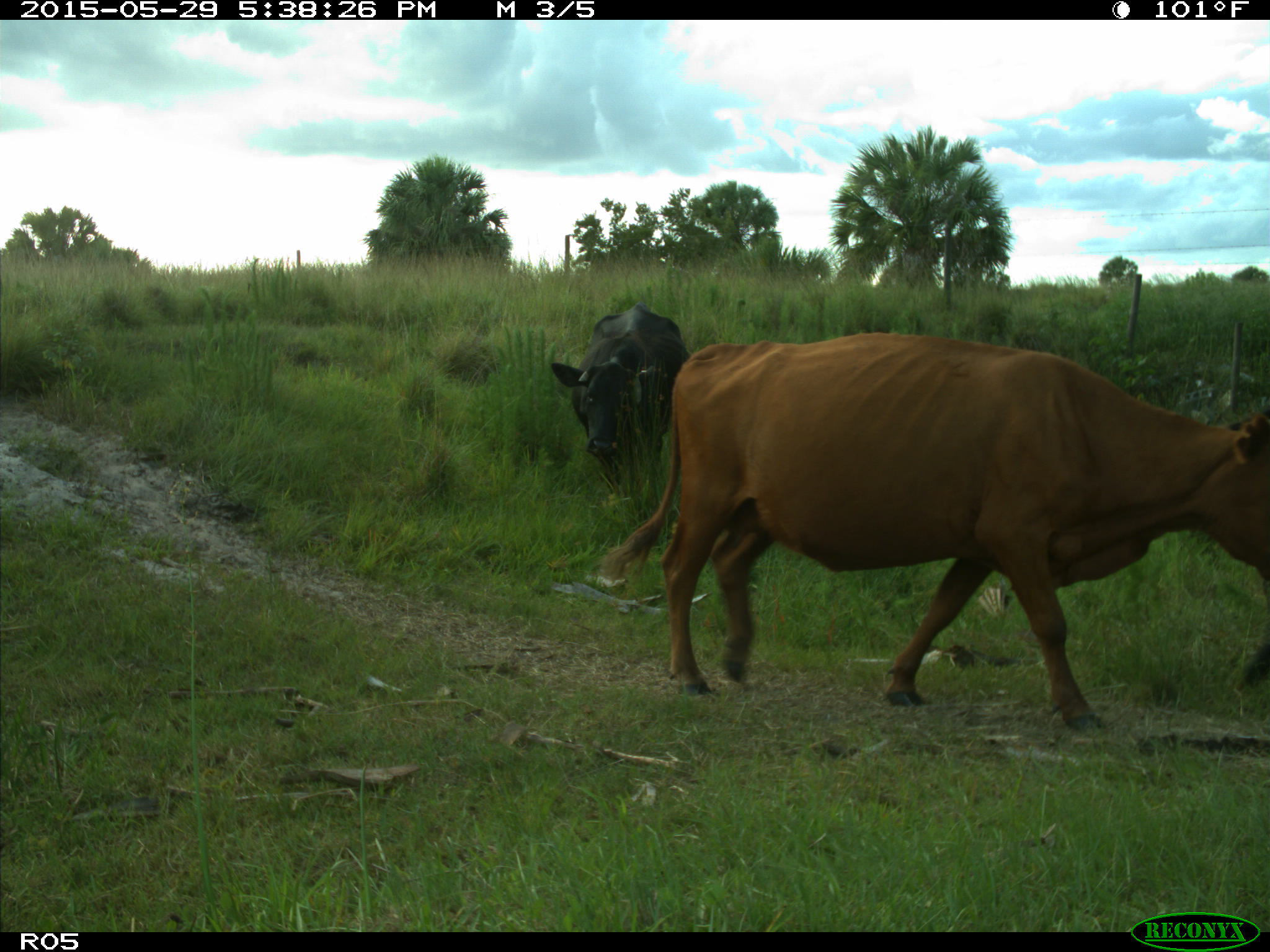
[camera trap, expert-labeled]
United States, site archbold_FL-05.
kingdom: Animalia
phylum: Chordata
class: Mammalia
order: Artiodactyla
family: Bovidae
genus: Bos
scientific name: Bos taurus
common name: domestic cow